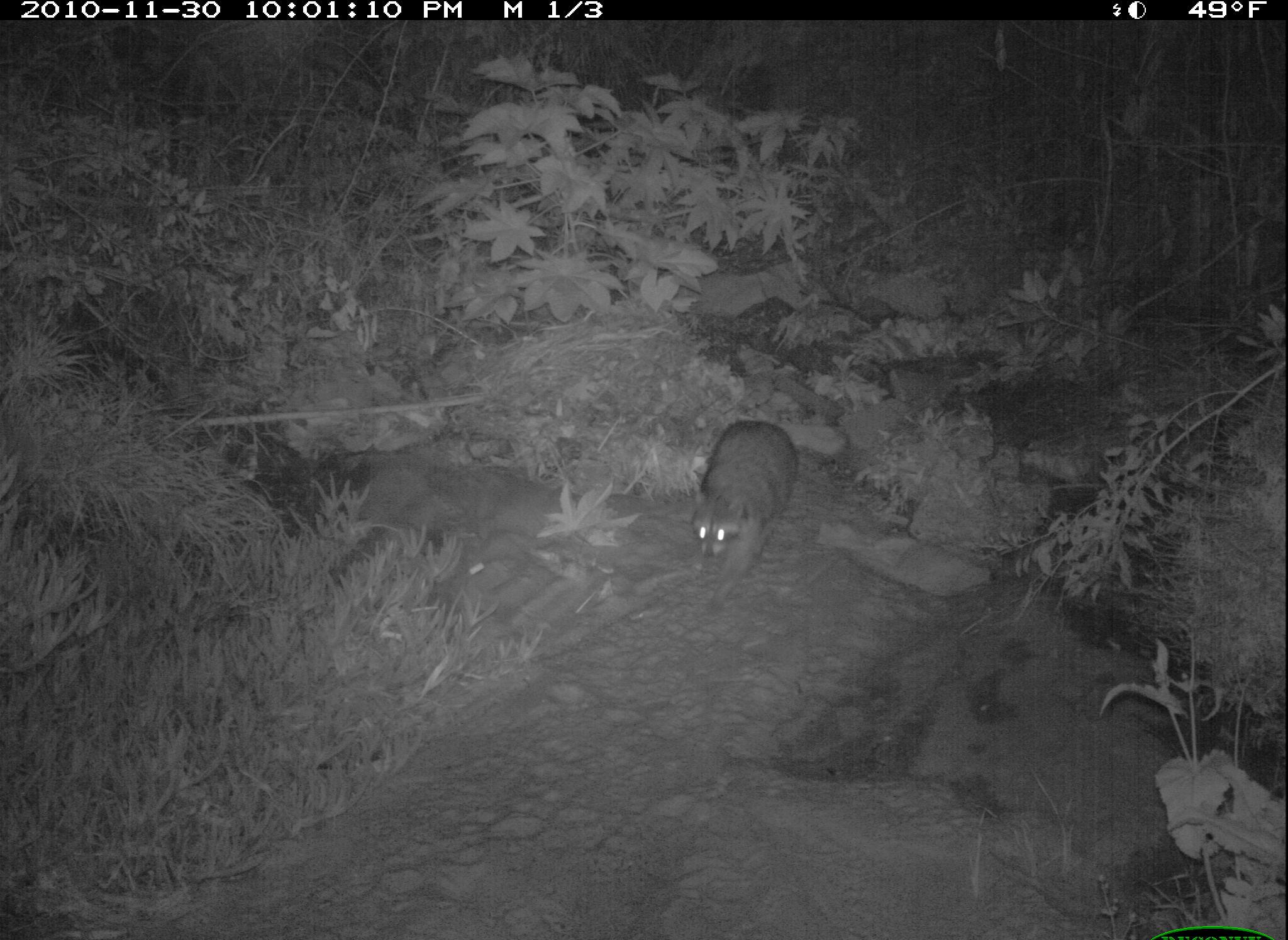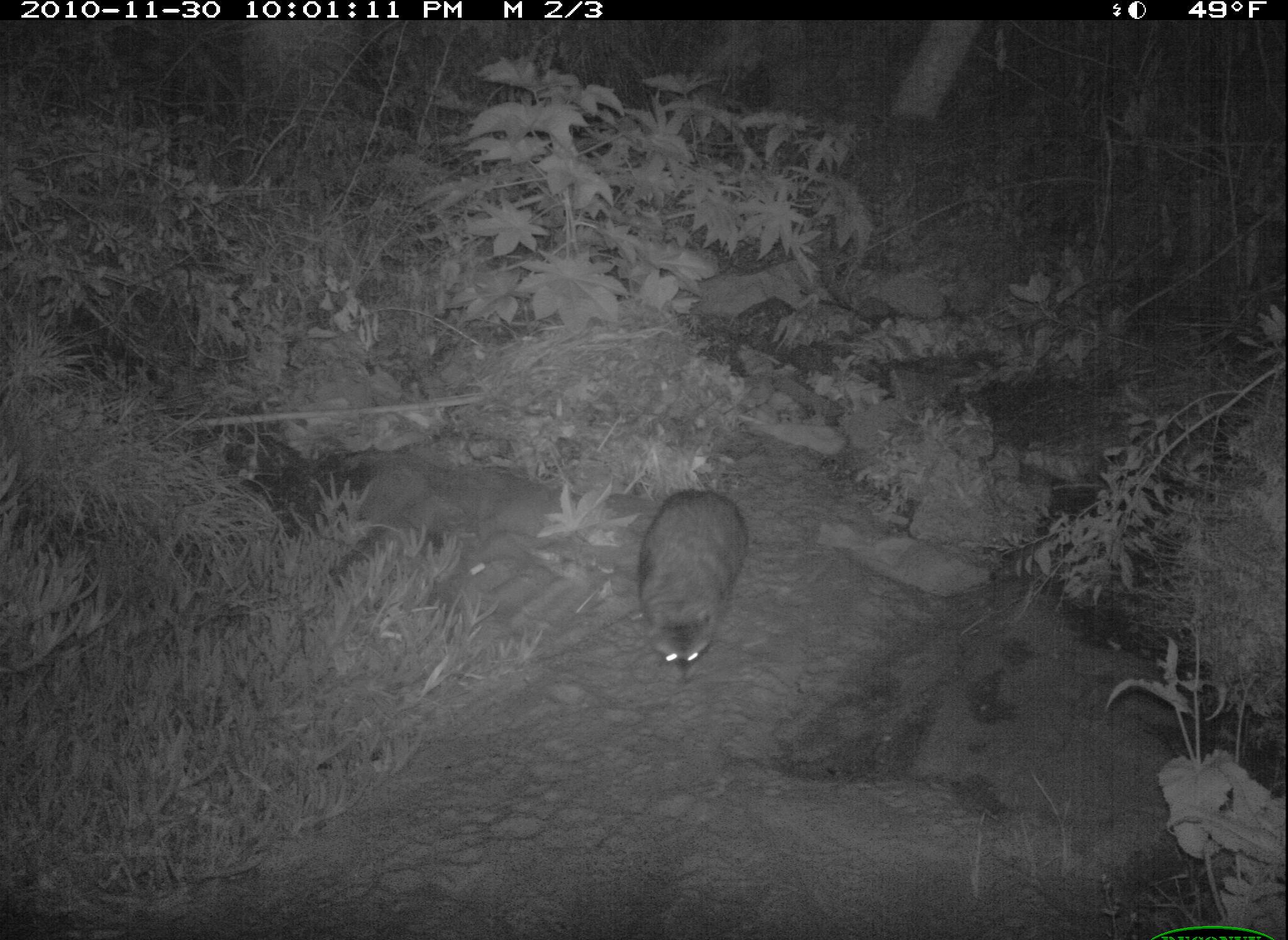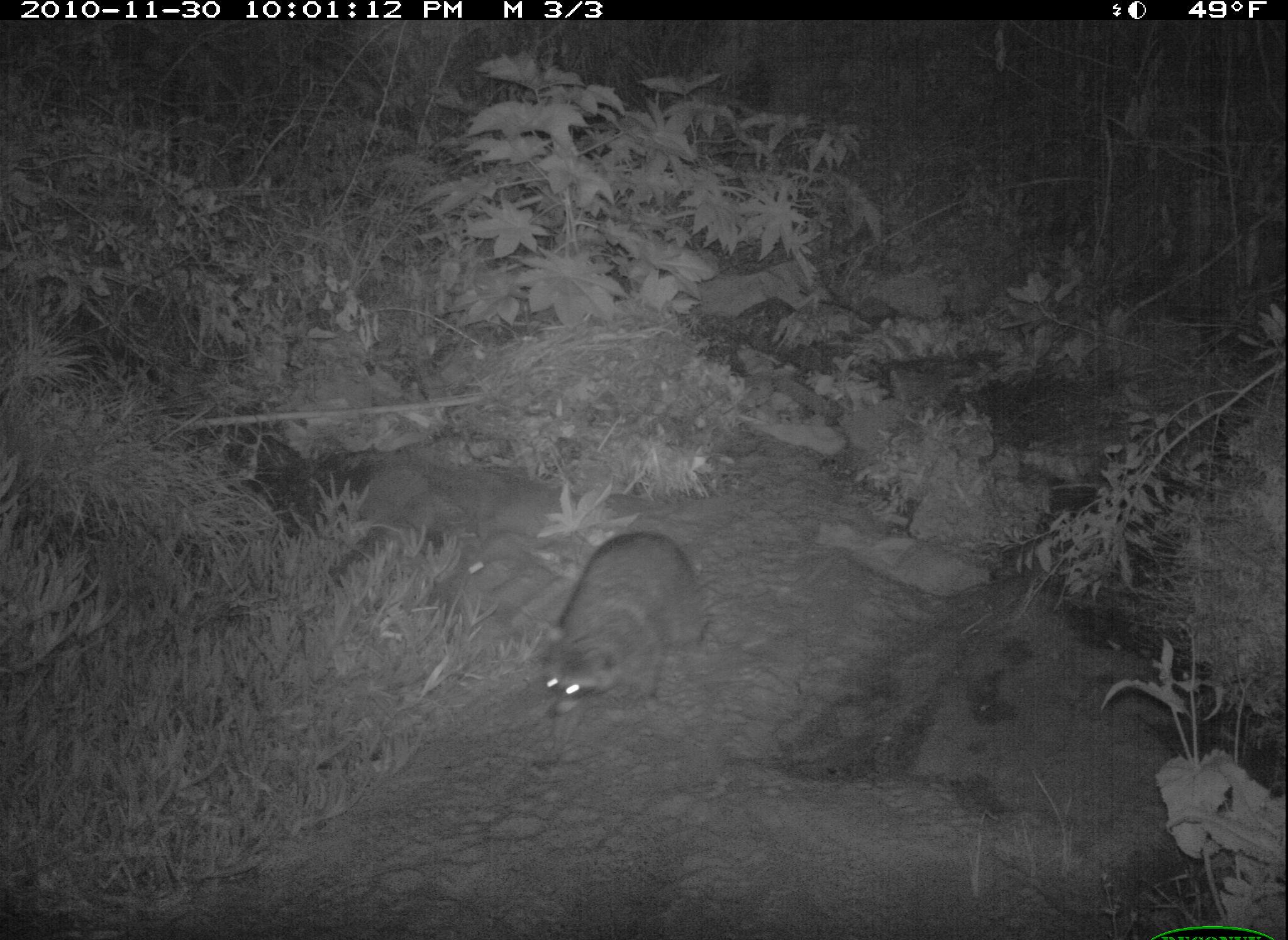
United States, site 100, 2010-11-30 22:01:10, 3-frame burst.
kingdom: Animalia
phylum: Chordata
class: Mammalia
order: Carnivora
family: Procyonidae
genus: Procyon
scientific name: Procyon lotor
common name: raccoon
Raccoon (Procyon lotor).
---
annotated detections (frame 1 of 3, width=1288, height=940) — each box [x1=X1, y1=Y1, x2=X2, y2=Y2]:
raccoon: [x1=687, y1=414, x2=803, y2=585]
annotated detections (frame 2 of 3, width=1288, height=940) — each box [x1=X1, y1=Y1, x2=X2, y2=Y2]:
raccoon: [x1=630, y1=482, x2=755, y2=683]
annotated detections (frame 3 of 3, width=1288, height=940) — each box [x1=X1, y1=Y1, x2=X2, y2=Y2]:
raccoon: [x1=531, y1=525, x2=721, y2=730]